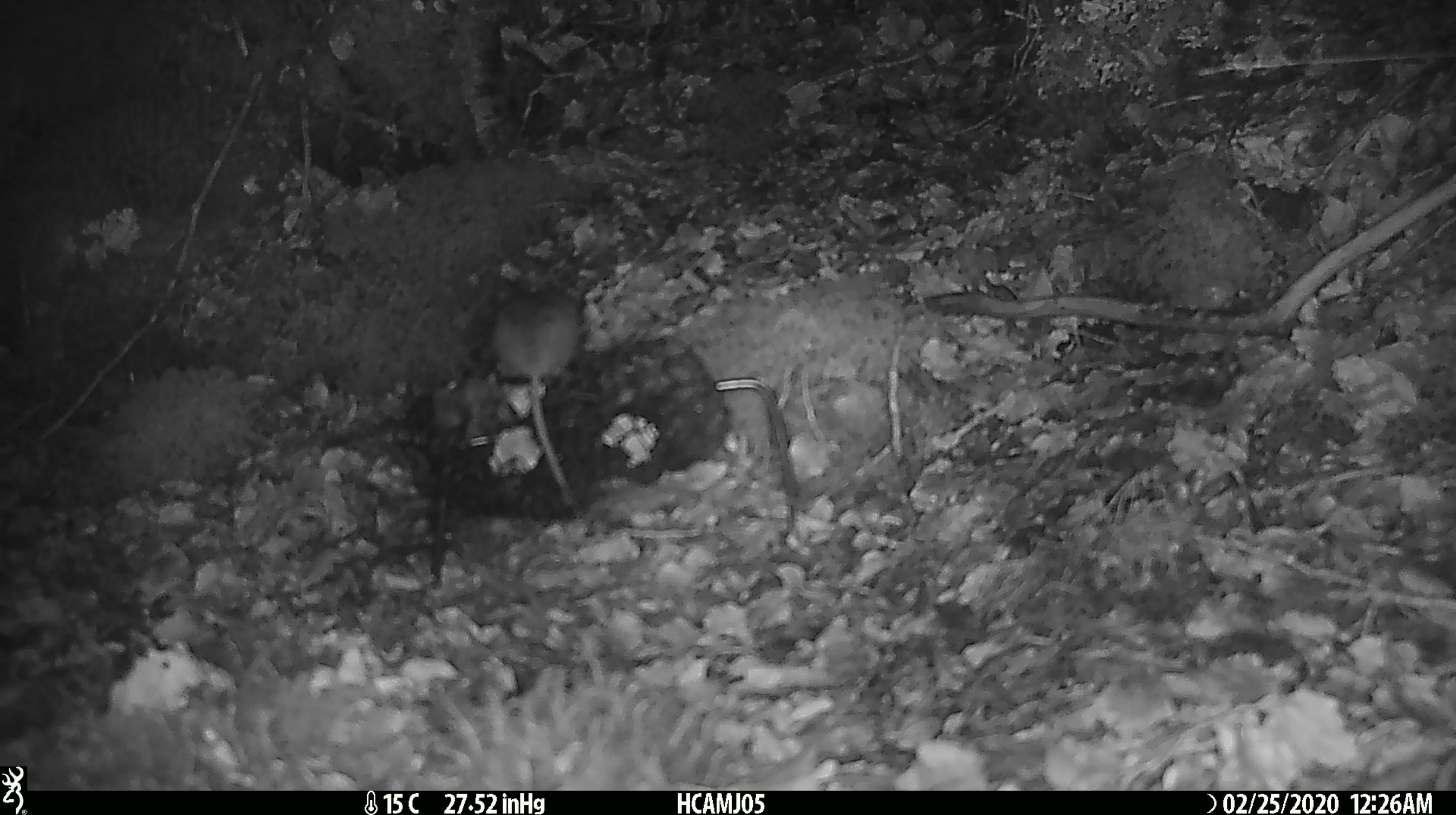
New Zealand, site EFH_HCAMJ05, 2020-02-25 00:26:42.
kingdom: Animalia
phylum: Chordata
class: Mammalia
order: Rodentia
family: Muridae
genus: Mus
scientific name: Mus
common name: mouse